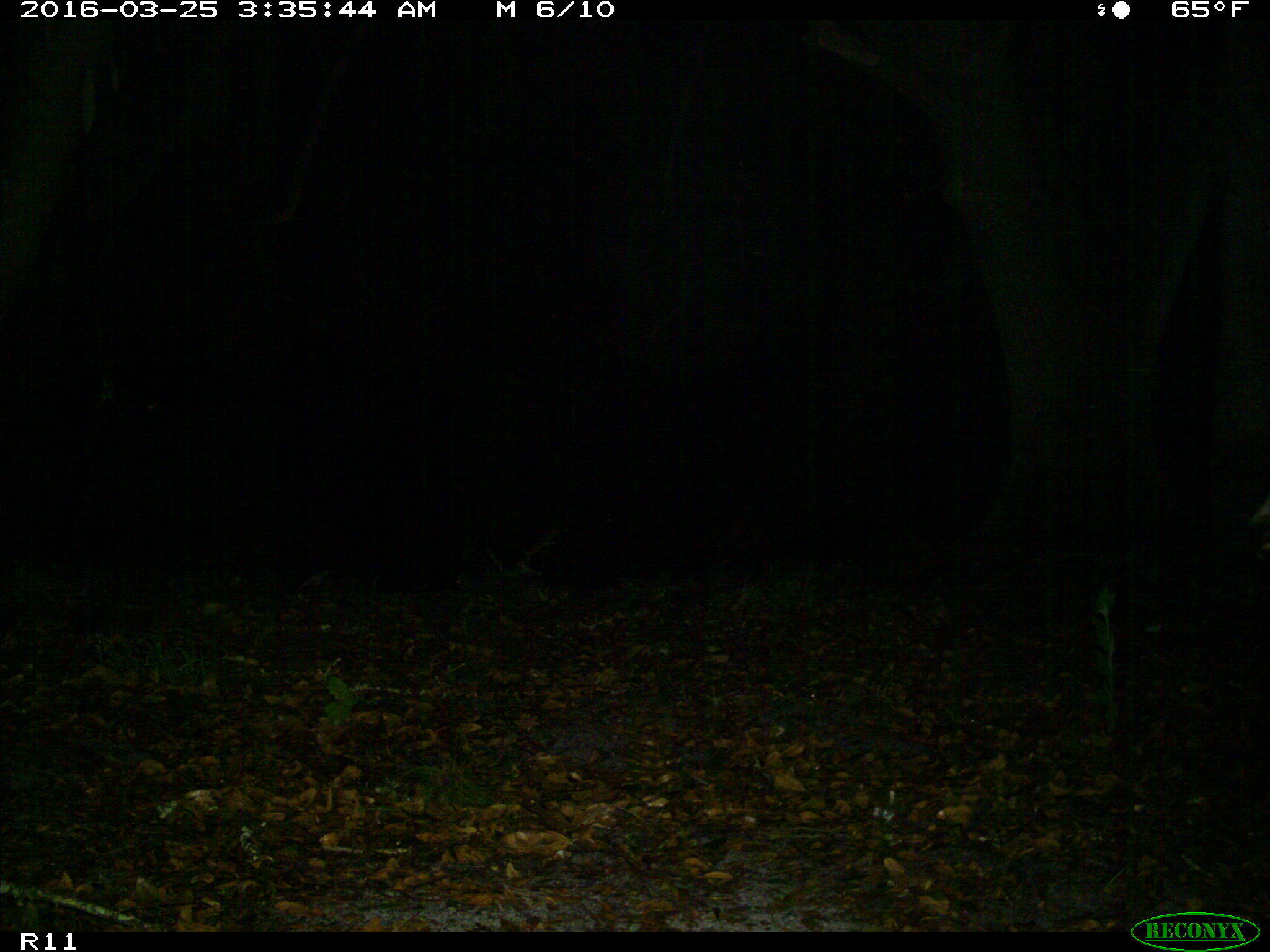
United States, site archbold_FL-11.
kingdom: Animalia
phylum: Chordata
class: Mammalia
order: Artiodactyla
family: Bovidae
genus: Bos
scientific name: Bos taurus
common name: domestic cow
Bos taurus (domestic cow).